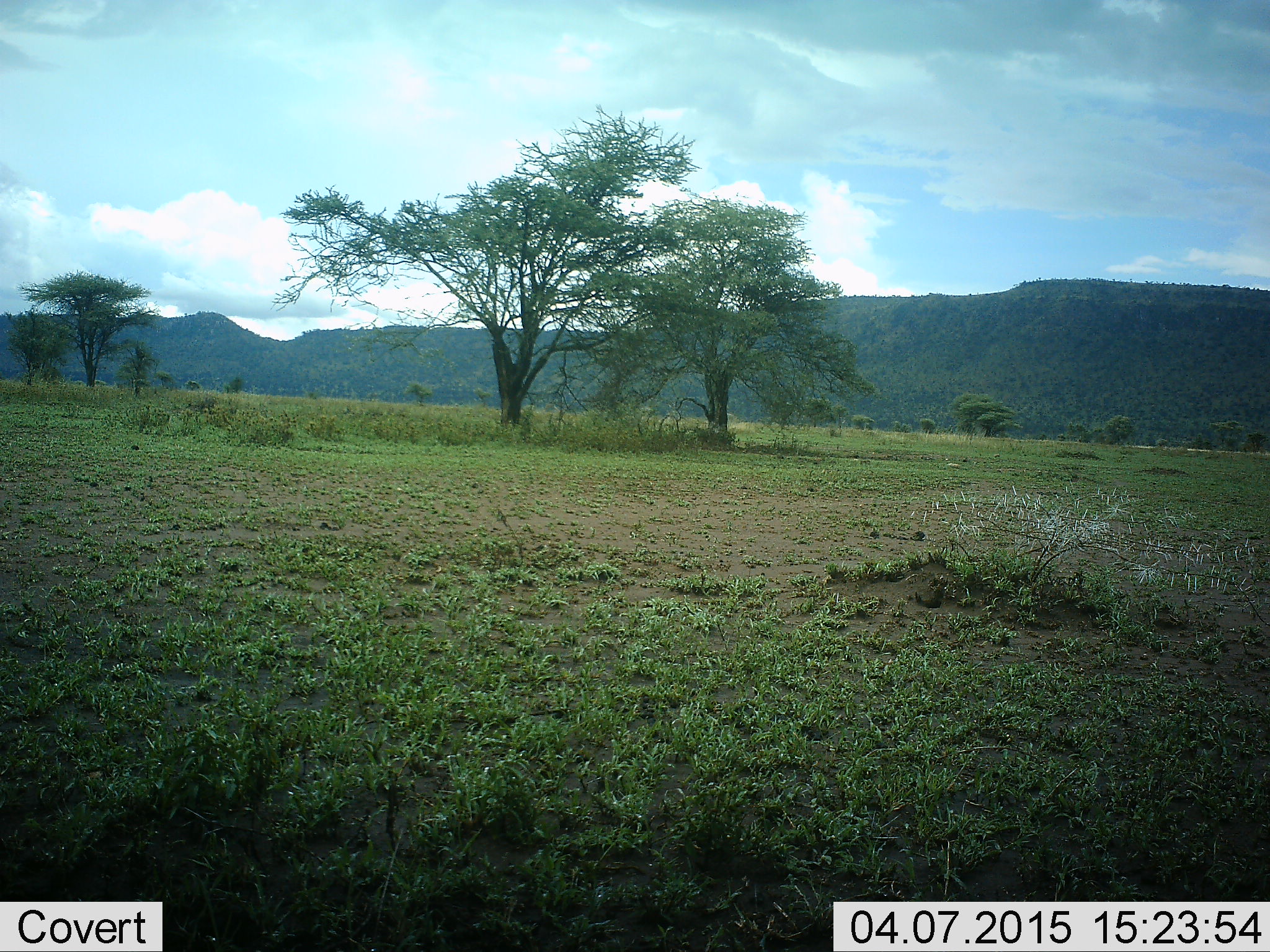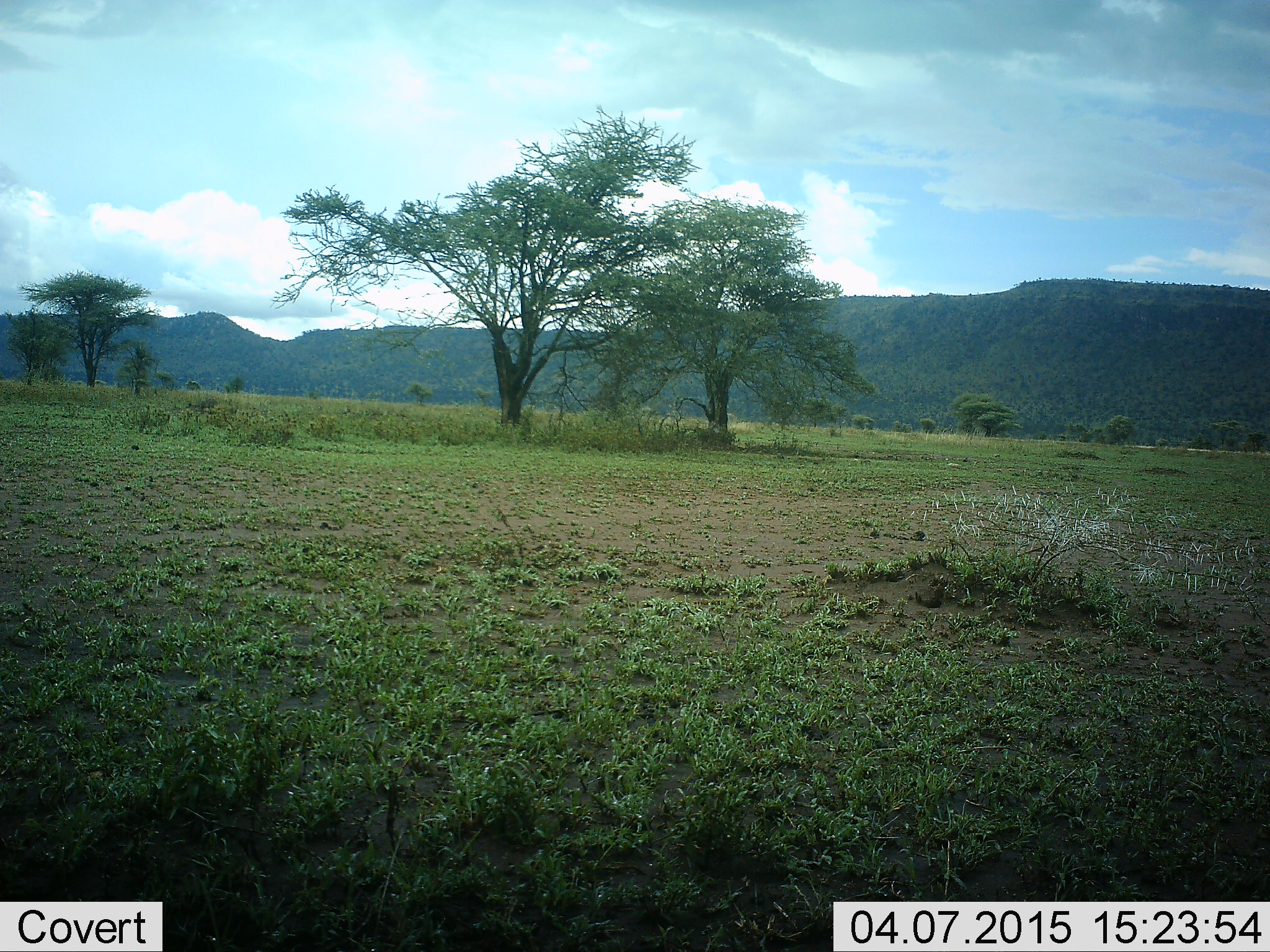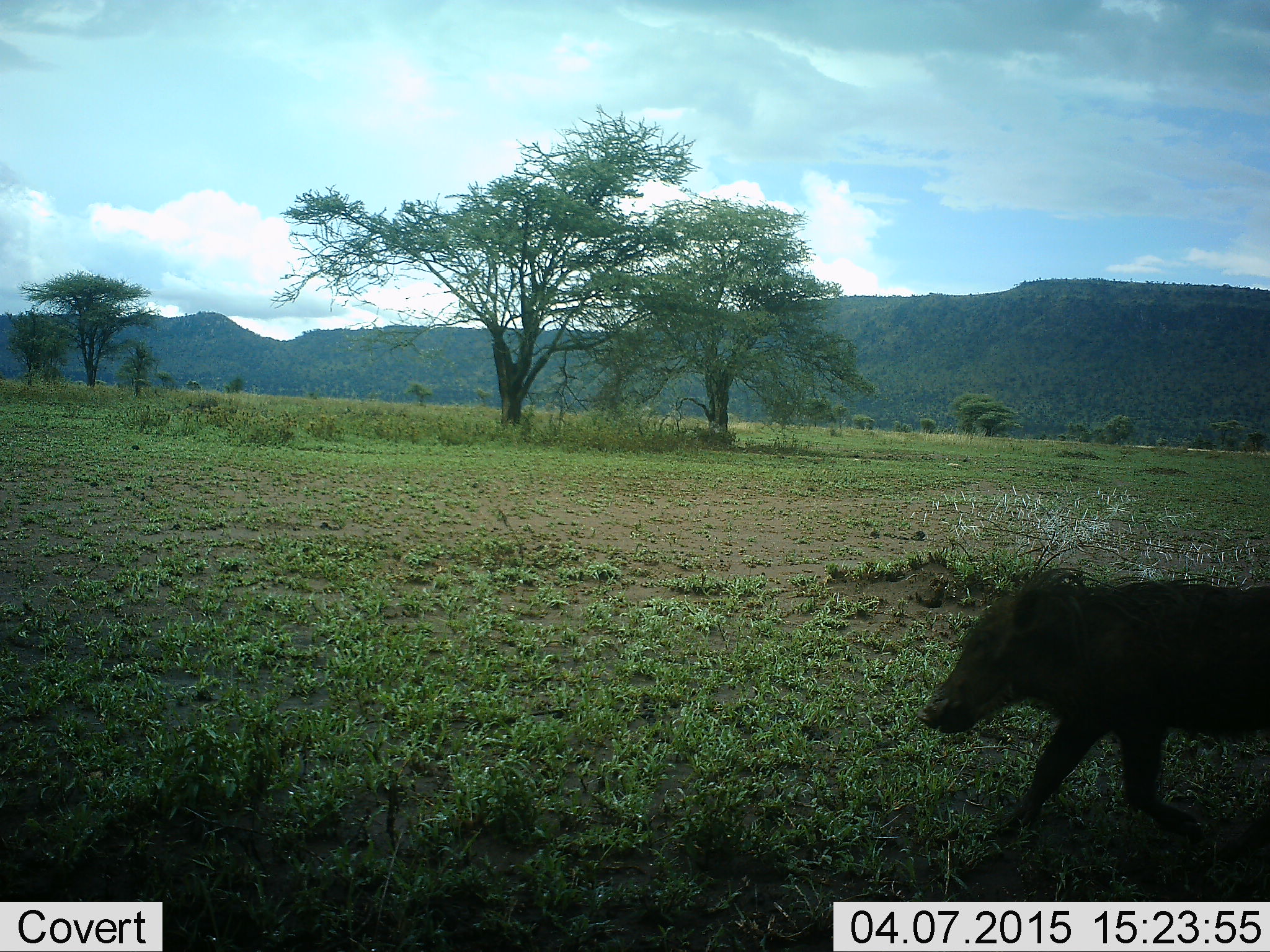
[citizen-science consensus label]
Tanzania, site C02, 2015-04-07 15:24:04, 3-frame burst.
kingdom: Animalia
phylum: Chordata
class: Mammalia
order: Artiodactyla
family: Suidae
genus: Phacochoerus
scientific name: Phacochoerus africanus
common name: warthog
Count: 1.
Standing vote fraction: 0%.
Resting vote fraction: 0%.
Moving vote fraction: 100%.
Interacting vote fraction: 0%.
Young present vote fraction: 0%.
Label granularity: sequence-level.